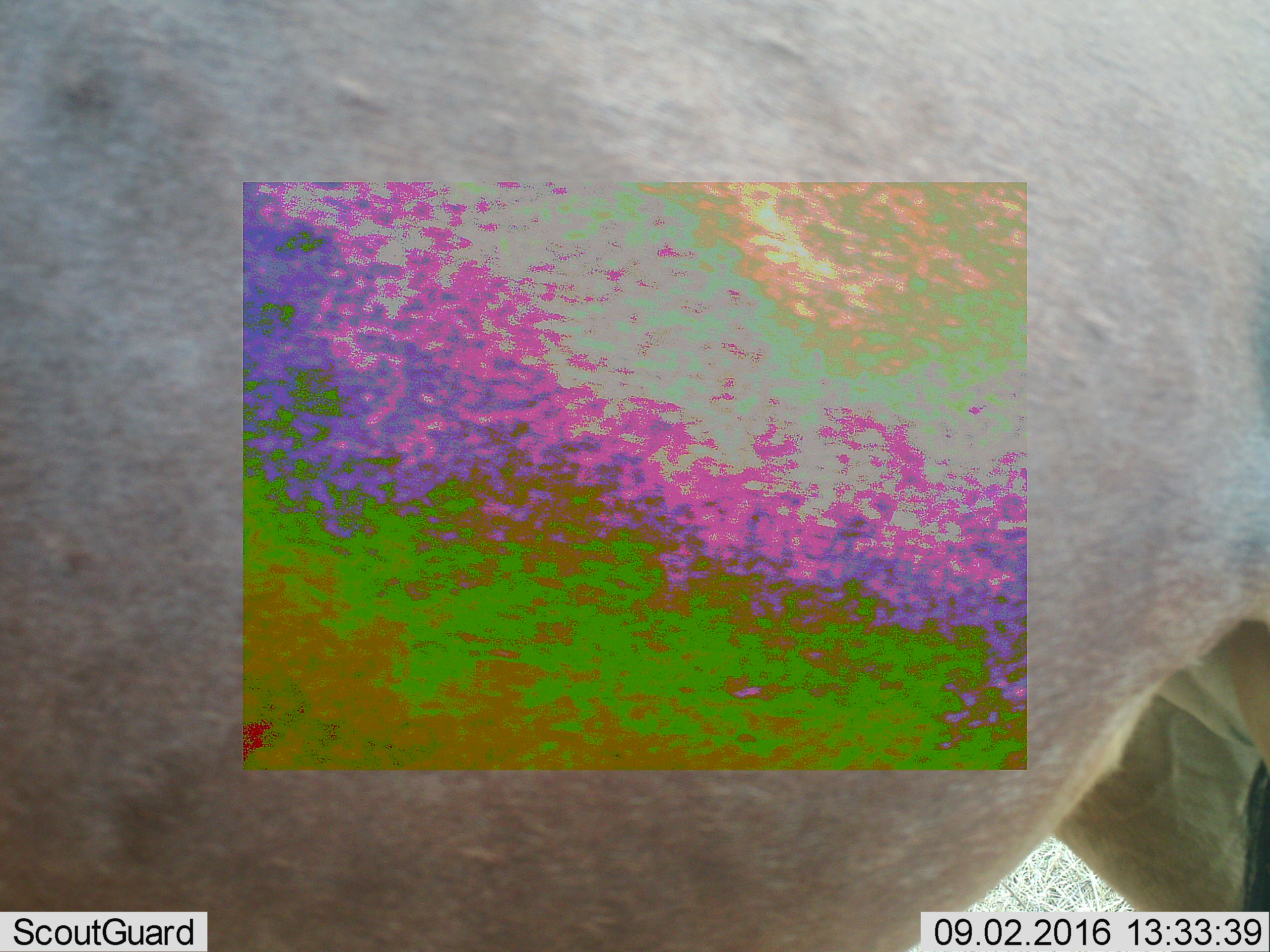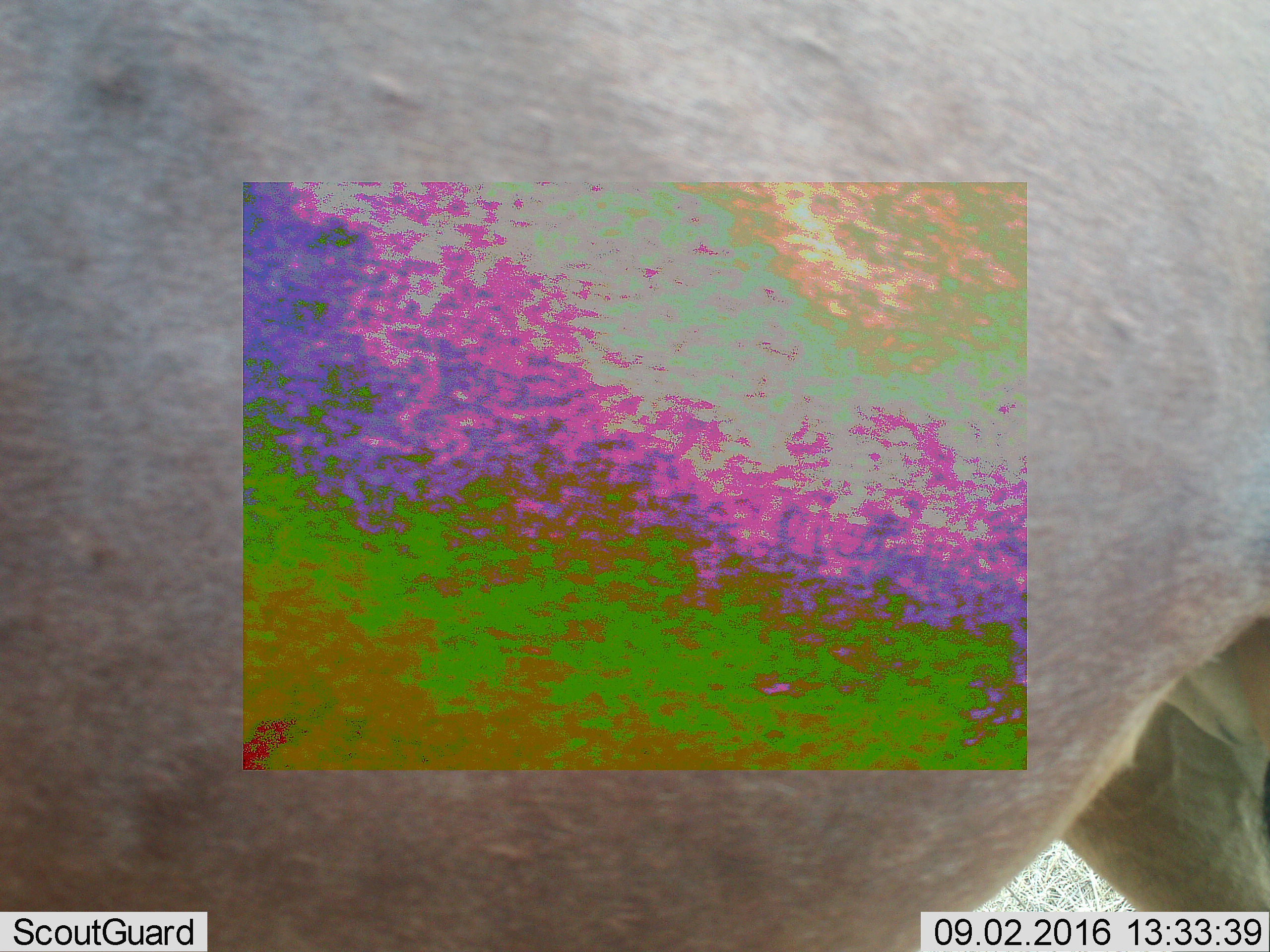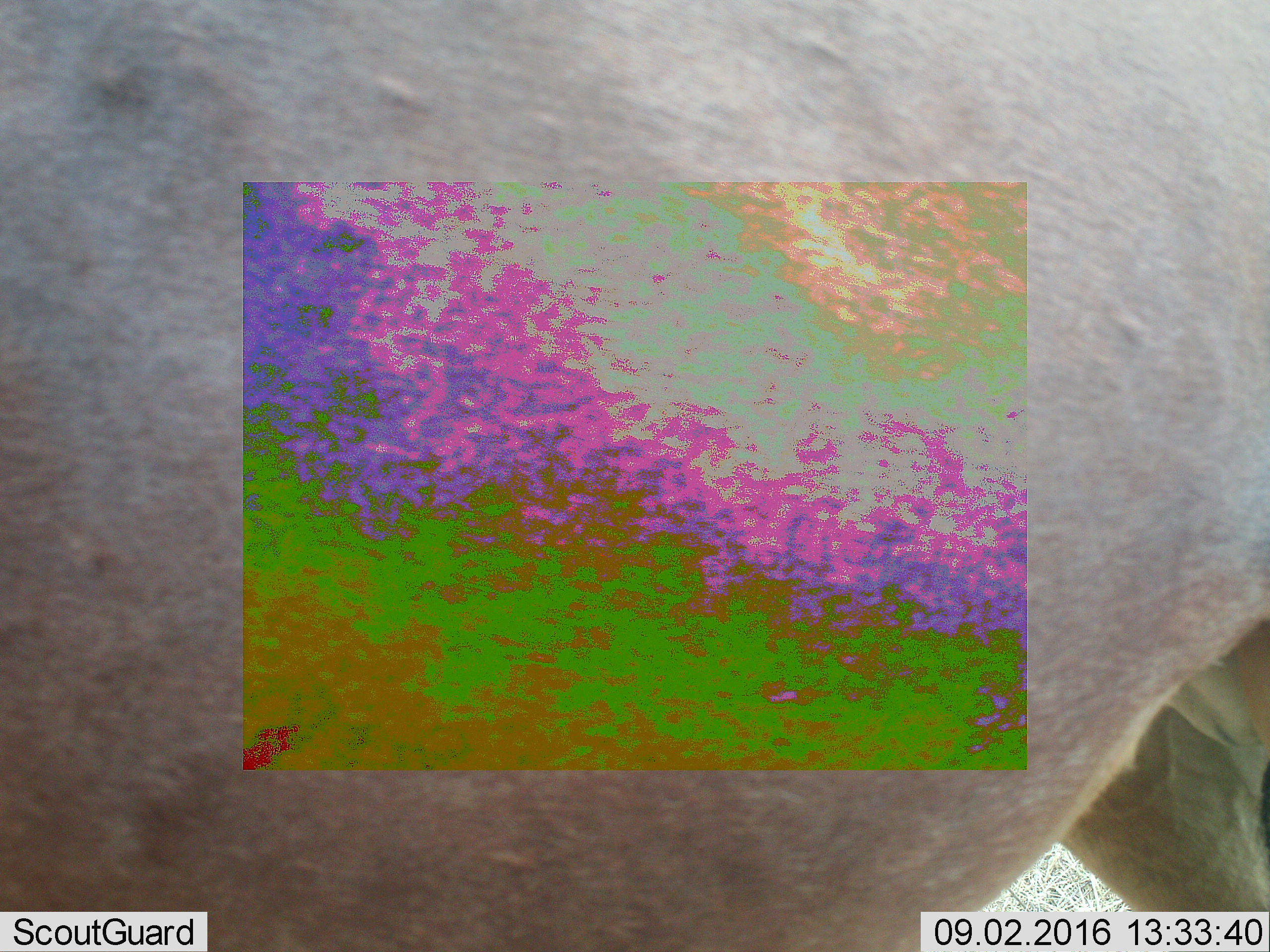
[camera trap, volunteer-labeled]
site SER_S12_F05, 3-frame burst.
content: unidentified animal